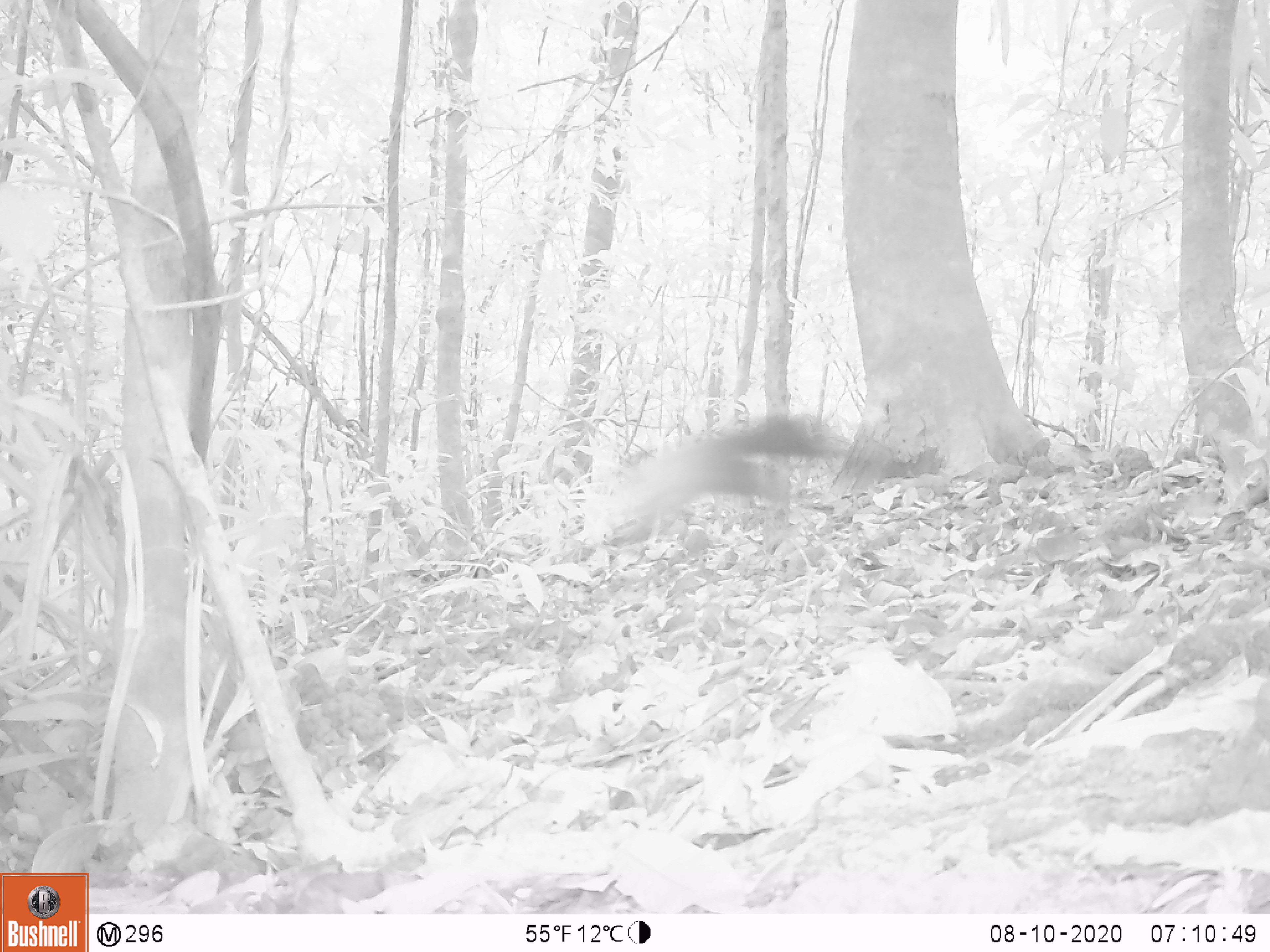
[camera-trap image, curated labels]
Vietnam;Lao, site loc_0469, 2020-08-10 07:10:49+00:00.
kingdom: Animalia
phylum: Chordata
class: Mammalia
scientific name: Mammalia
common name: mammal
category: unidentified small mammal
Unidentified small mammal (mammal) (Mammalia). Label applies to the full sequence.